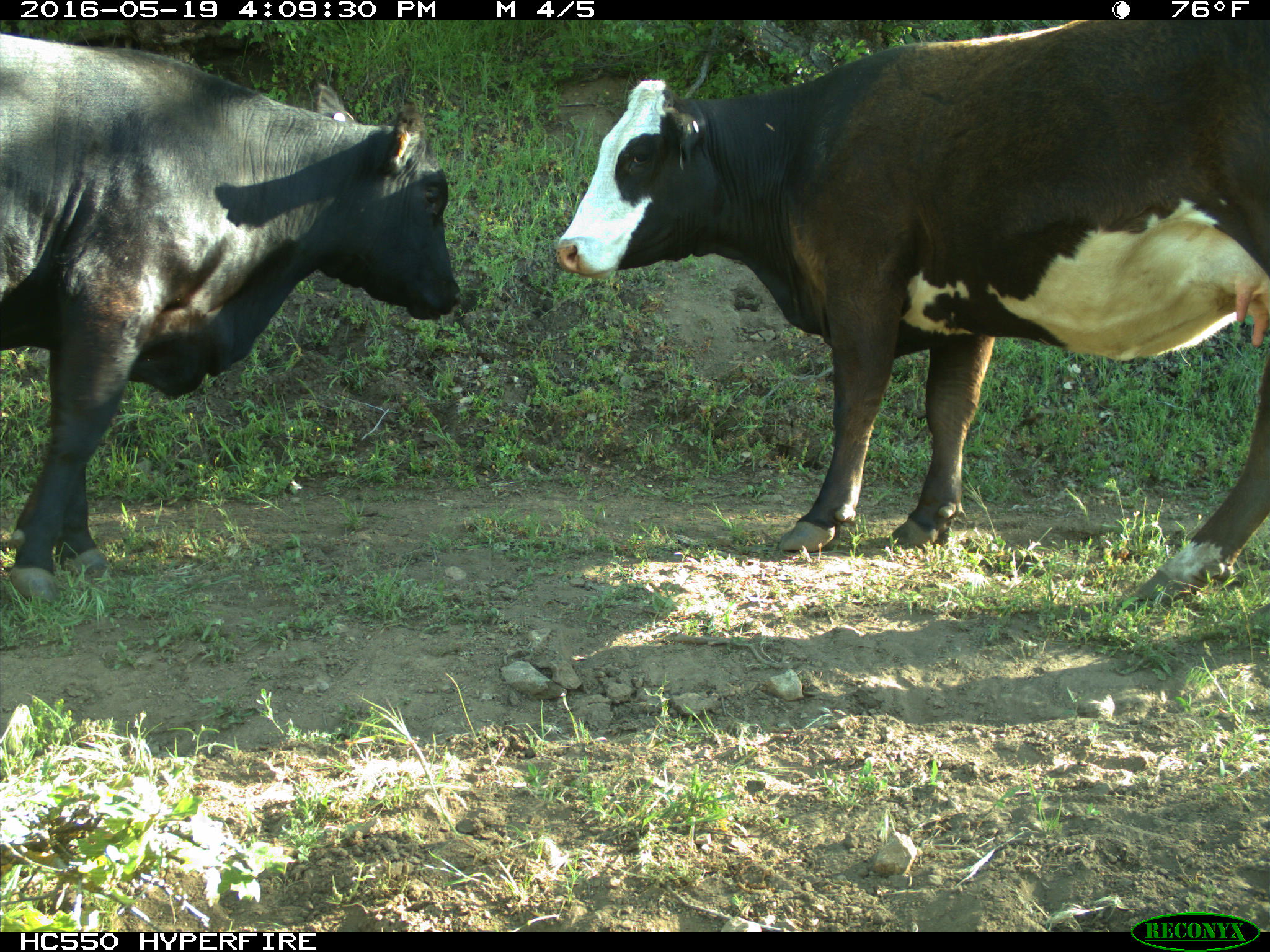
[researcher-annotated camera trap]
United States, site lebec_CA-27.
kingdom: Animalia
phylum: Chordata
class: Mammalia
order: Artiodactyla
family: Bovidae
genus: Bos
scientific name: Bos taurus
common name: domestic cow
Bos taurus (domestic cow).